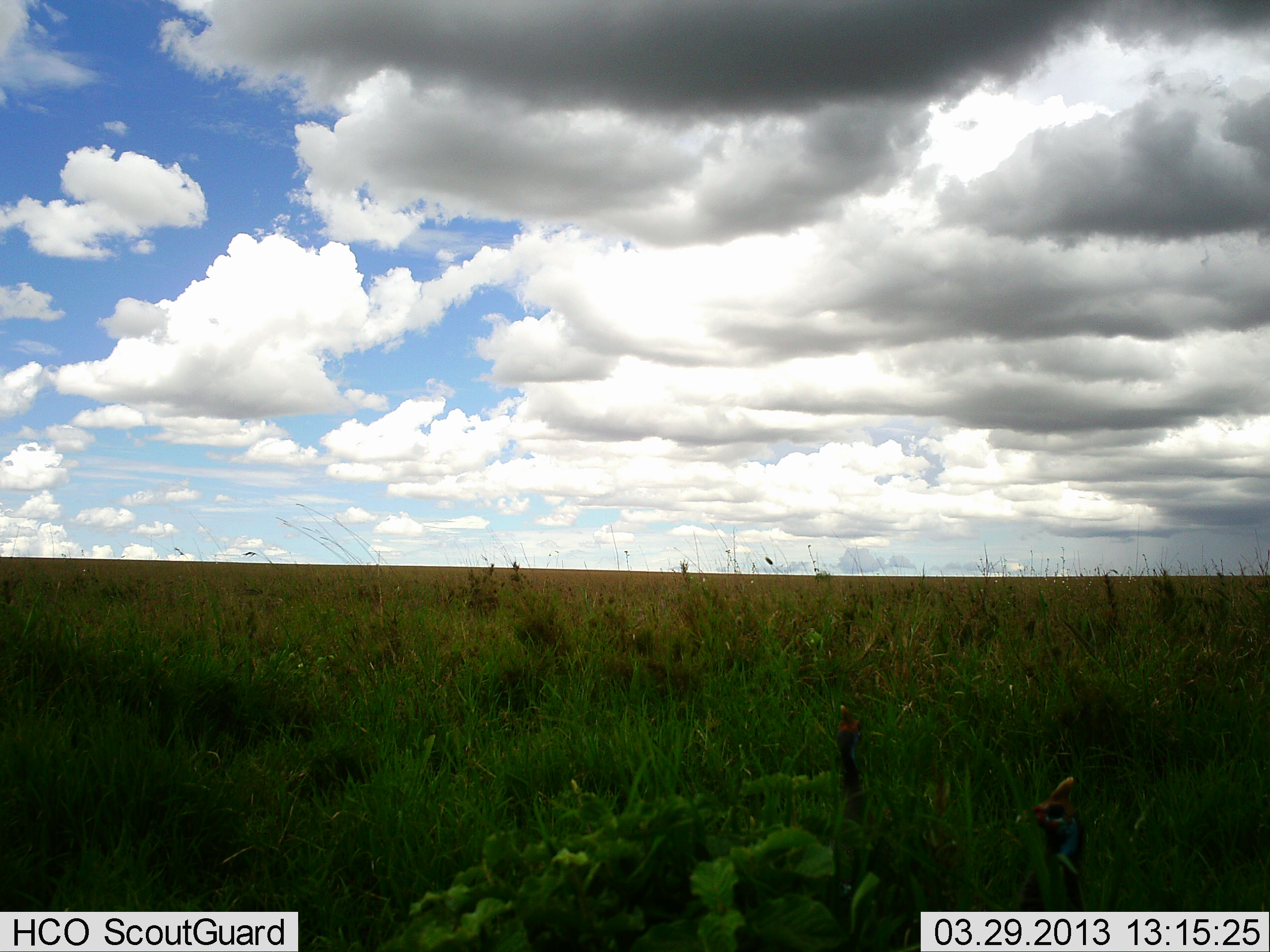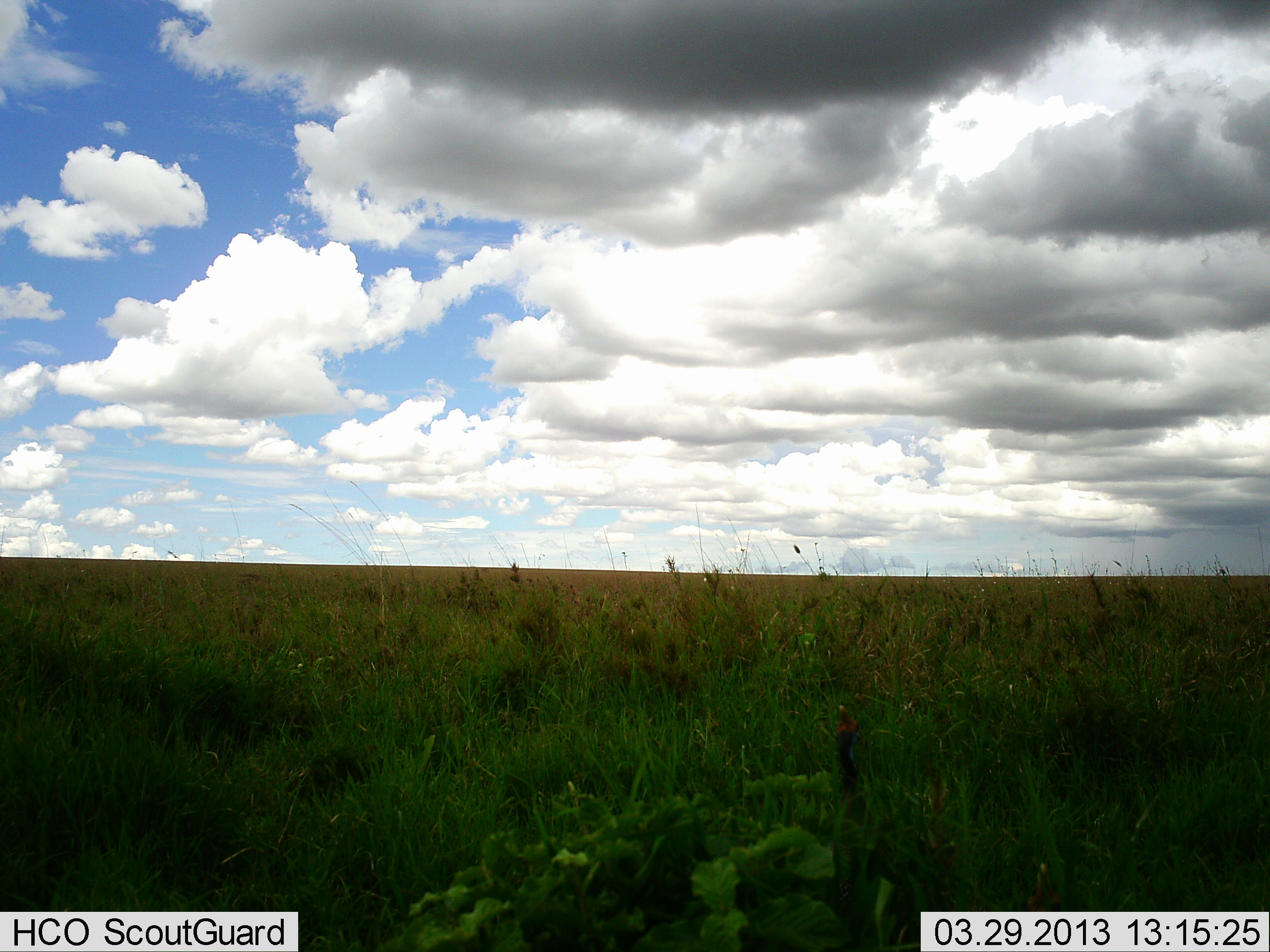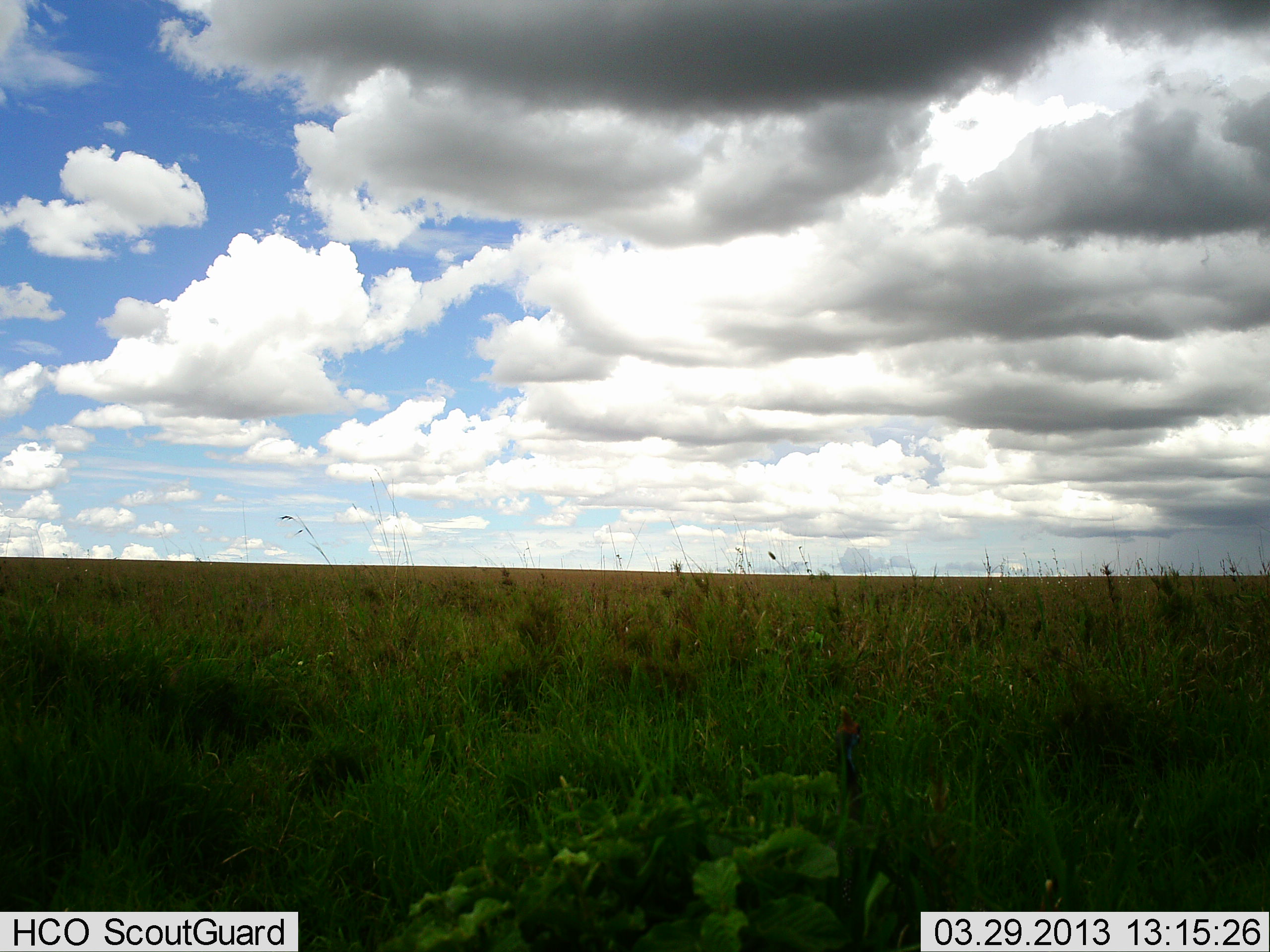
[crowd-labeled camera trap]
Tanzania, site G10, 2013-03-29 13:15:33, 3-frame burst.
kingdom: Animalia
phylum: Chordata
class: Aves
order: Galliformes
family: Numididae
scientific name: Numididae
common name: guinea fowl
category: guineafowl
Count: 1.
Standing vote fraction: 47%.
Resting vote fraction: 0%.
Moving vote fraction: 60%.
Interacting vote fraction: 0%.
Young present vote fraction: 0%.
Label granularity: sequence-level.